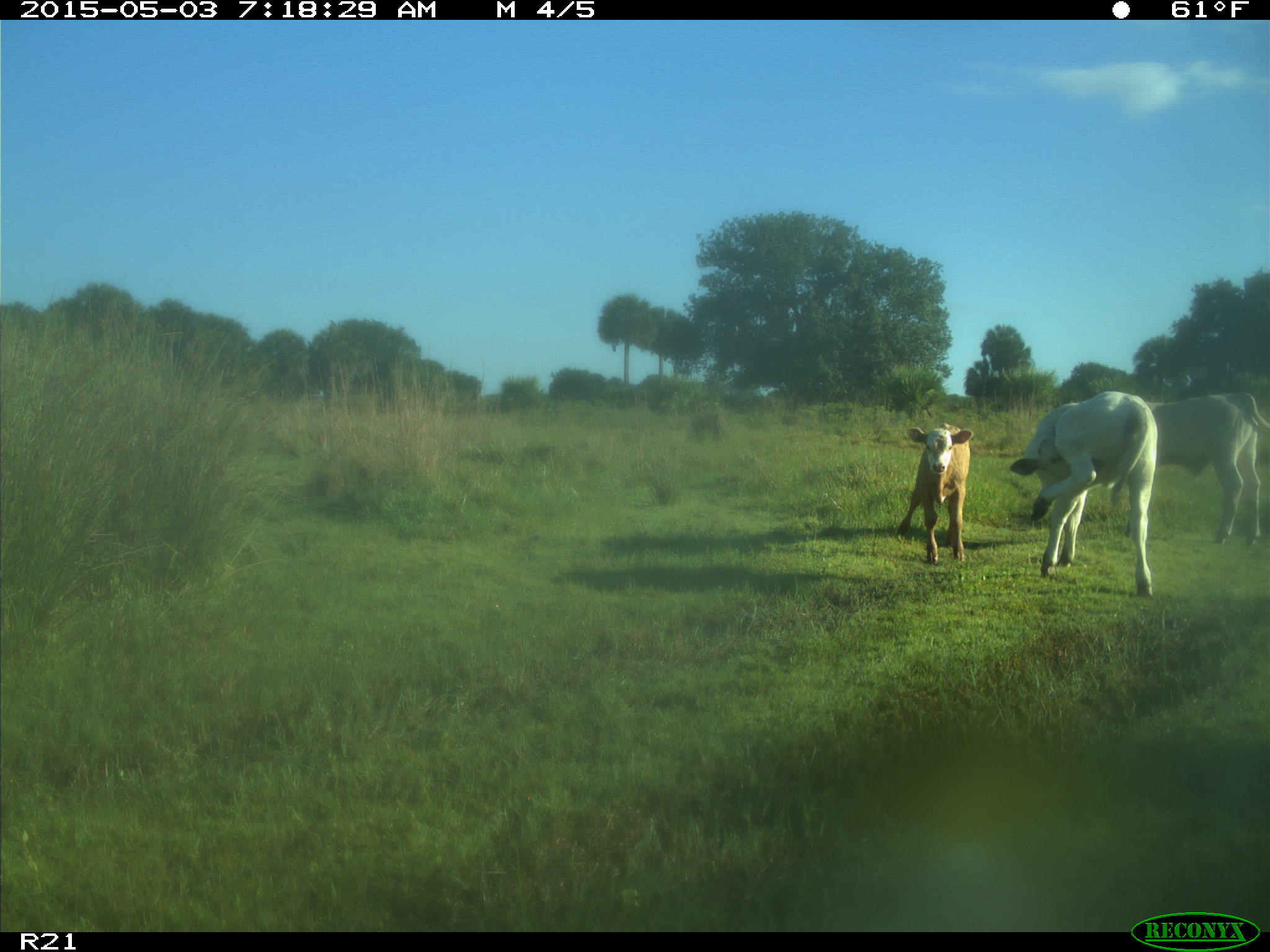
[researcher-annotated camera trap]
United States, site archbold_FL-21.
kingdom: Animalia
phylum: Chordata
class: Mammalia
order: Artiodactyla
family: Bovidae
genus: Bos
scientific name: Bos taurus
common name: domestic cow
Bos taurus (domestic cow).